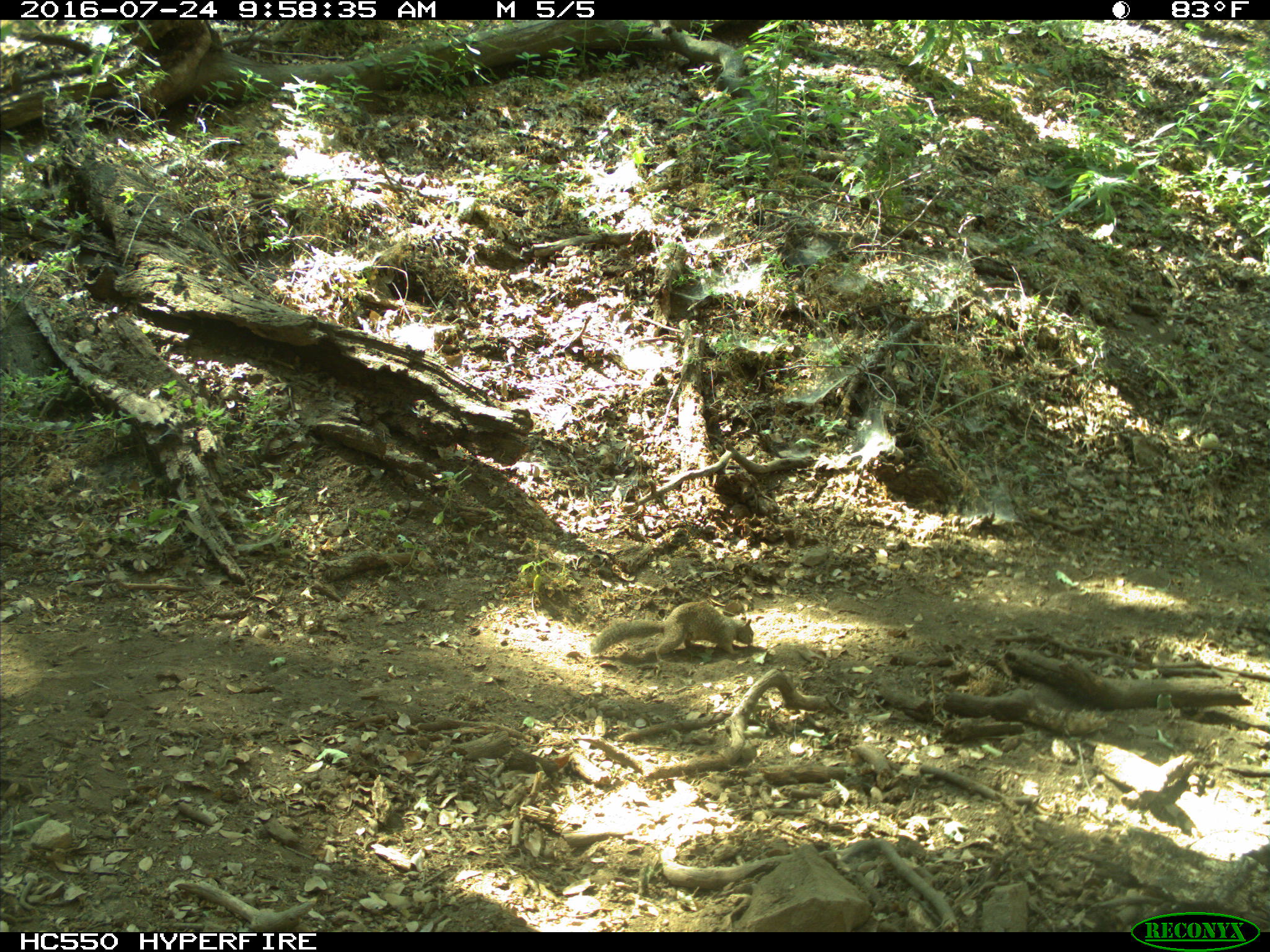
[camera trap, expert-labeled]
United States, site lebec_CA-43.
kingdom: Animalia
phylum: Chordata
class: Mammalia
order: Rodentia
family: Sciuridae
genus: Otospermophilus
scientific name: Otospermophilus beecheyi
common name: california ground squirrel